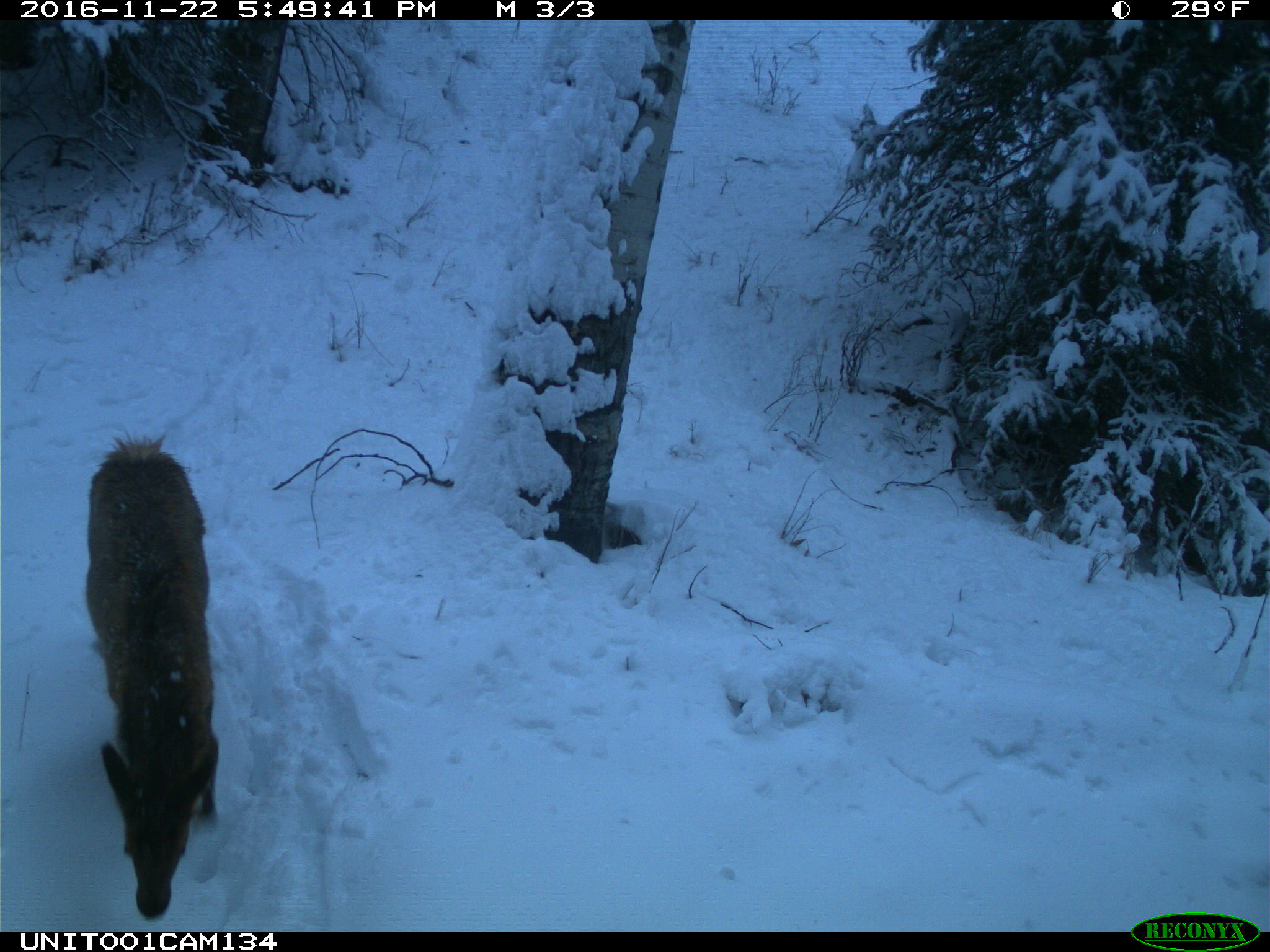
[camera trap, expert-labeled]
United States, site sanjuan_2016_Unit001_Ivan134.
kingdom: Animalia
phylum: Chordata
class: Mammalia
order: Artiodactyla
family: Cervidae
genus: Cervus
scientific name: Cervus elaphus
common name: red deer